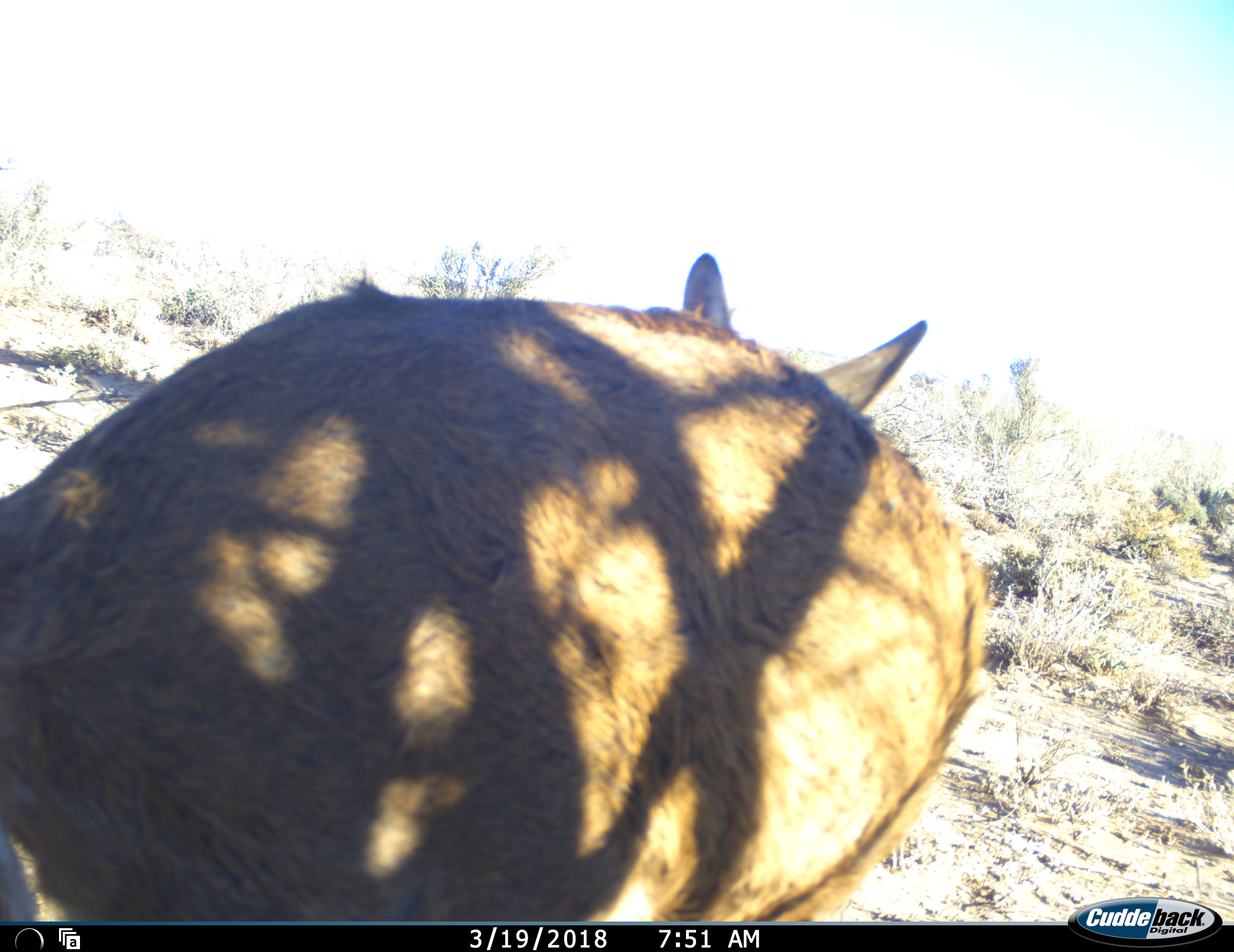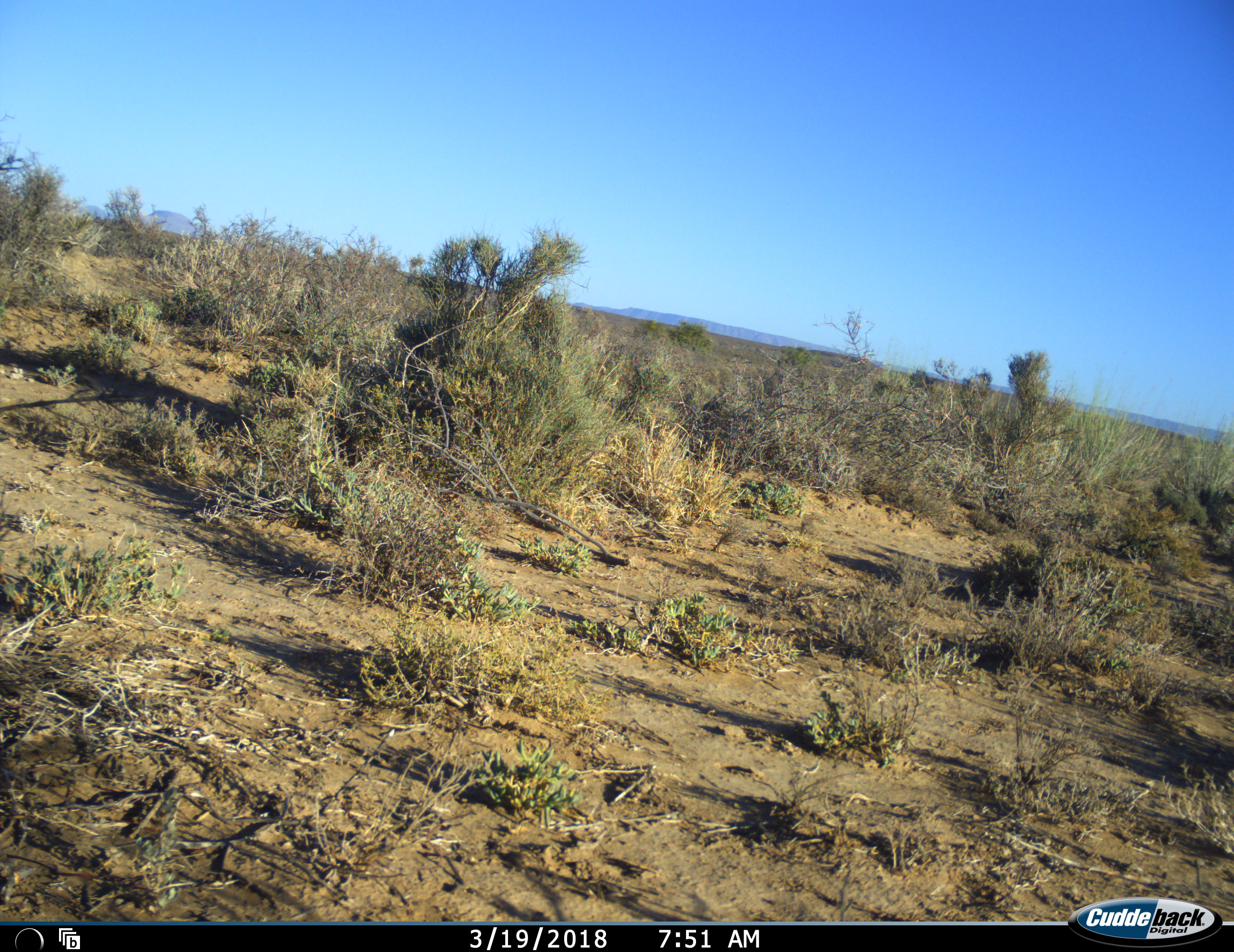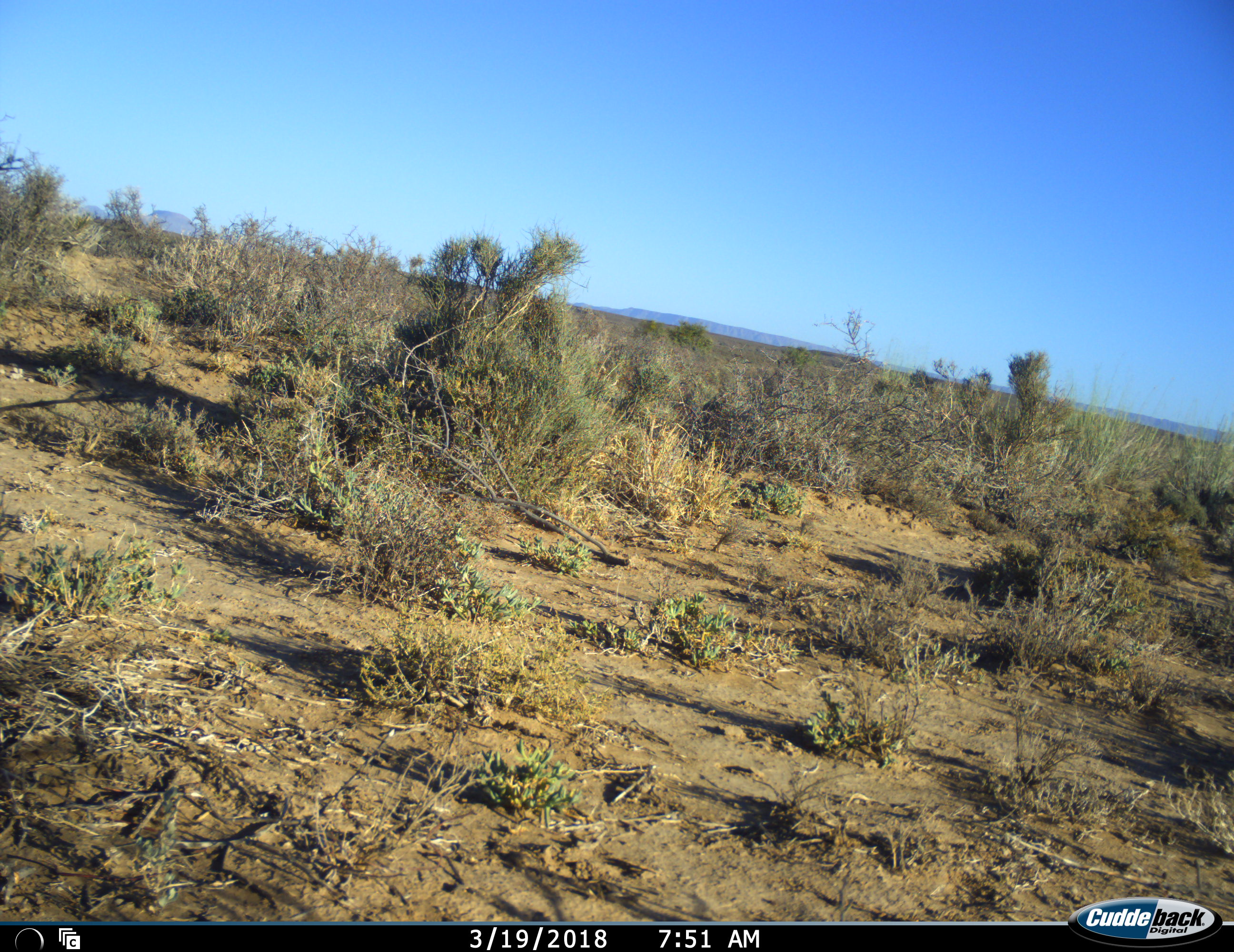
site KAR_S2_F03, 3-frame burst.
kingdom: Animalia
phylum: Chordata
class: Mammalia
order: Artiodactyla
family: Bovidae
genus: Sylvicapra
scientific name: Sylvicapra grimmia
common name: common duiker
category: duikercommongrey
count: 1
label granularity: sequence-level